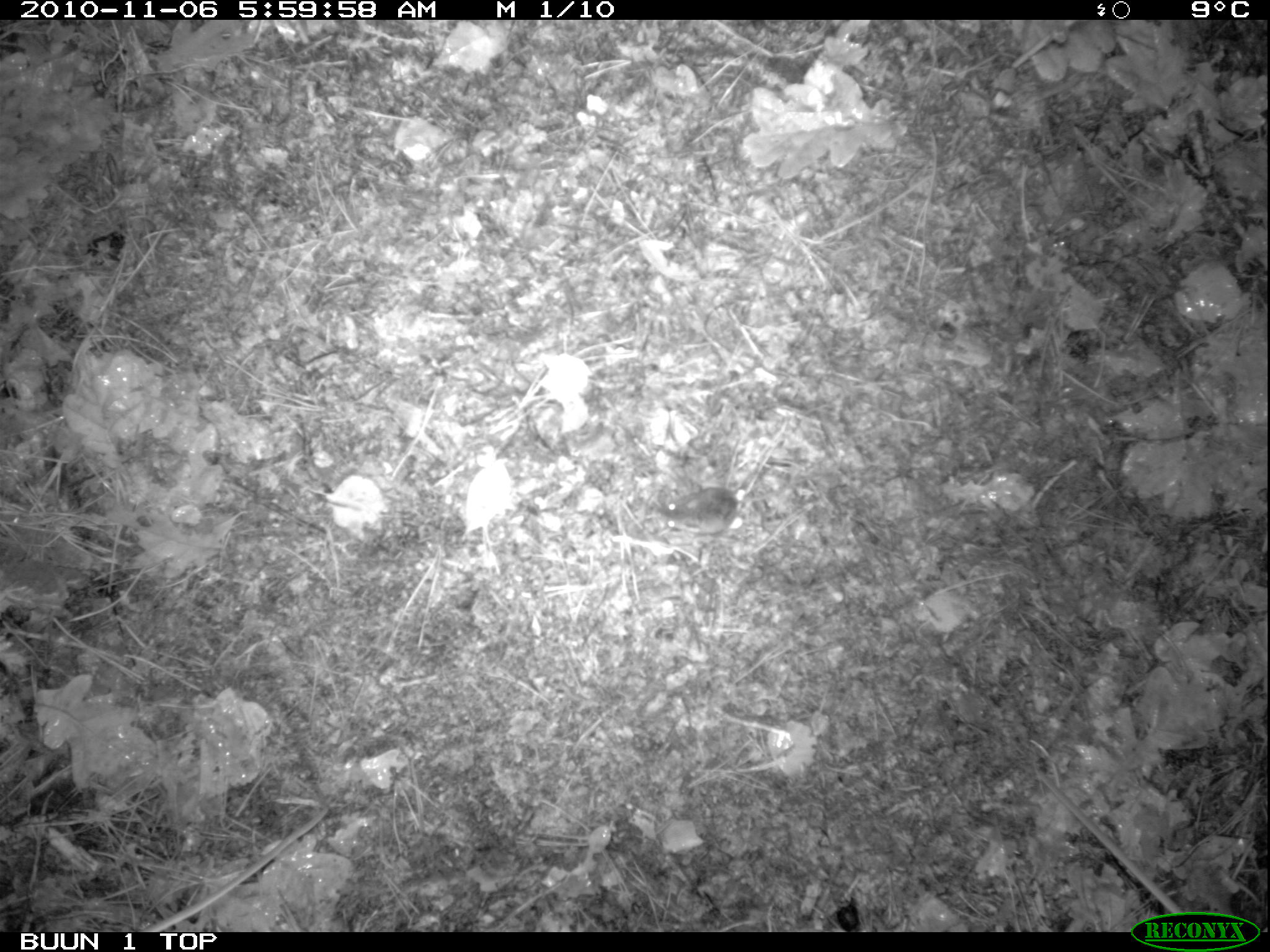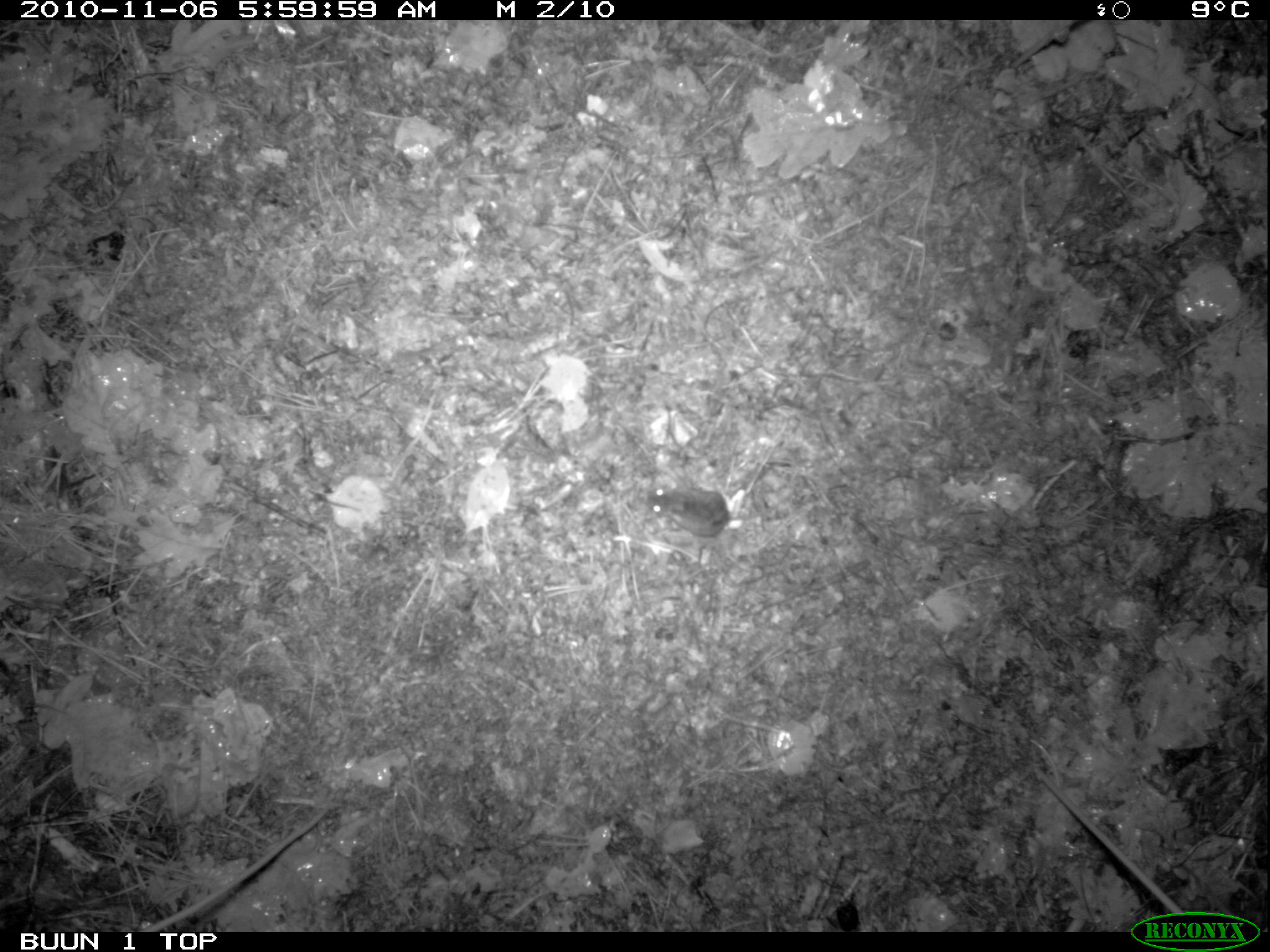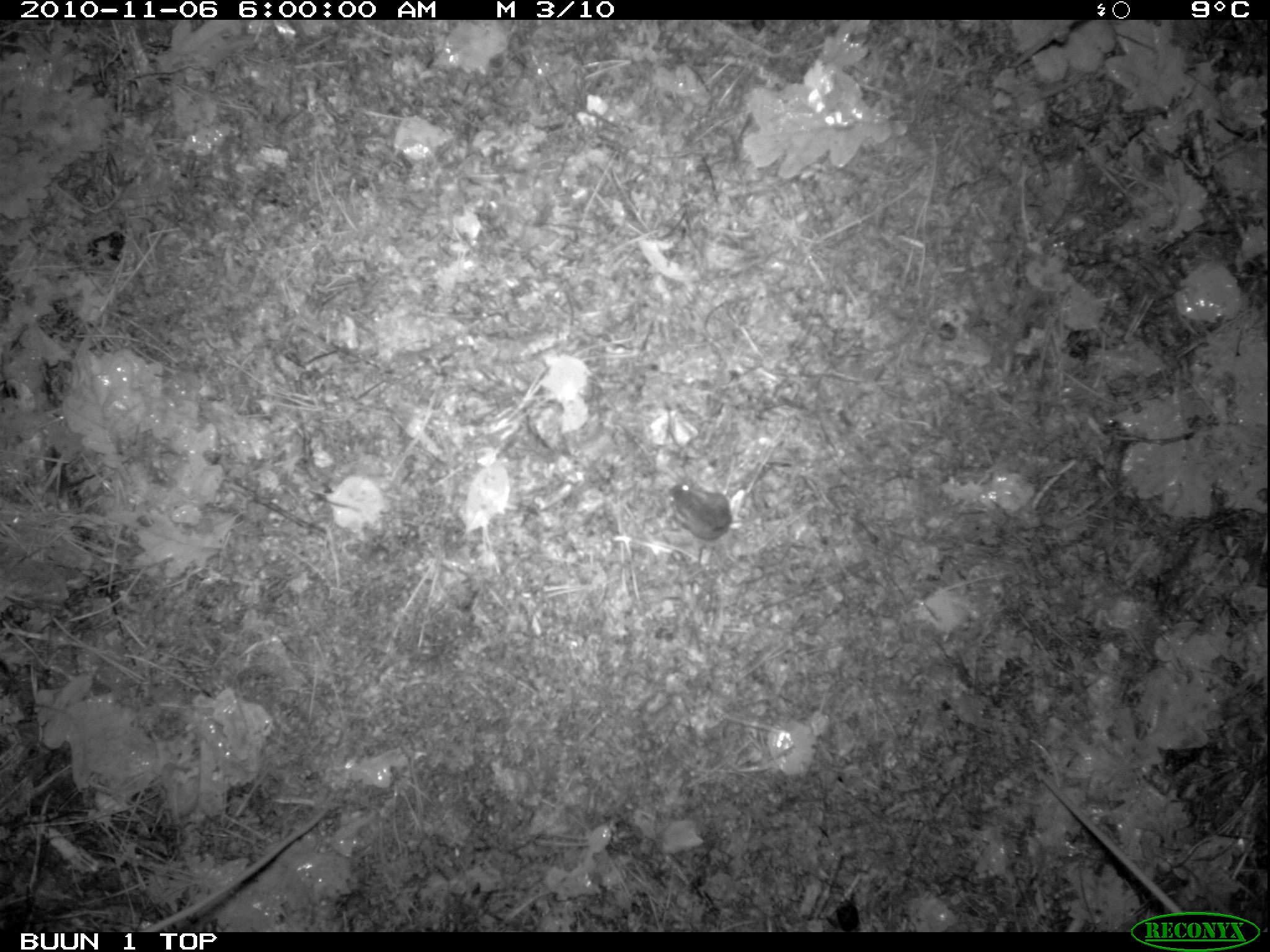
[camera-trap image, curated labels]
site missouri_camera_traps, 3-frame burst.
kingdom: Animalia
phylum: Chordata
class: Mammalia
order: Rodentia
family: Muridae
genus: Apodemus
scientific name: Apodemus sylvaticus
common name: wood mouse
Wood mouse (Apodemus sylvaticus). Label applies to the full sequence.